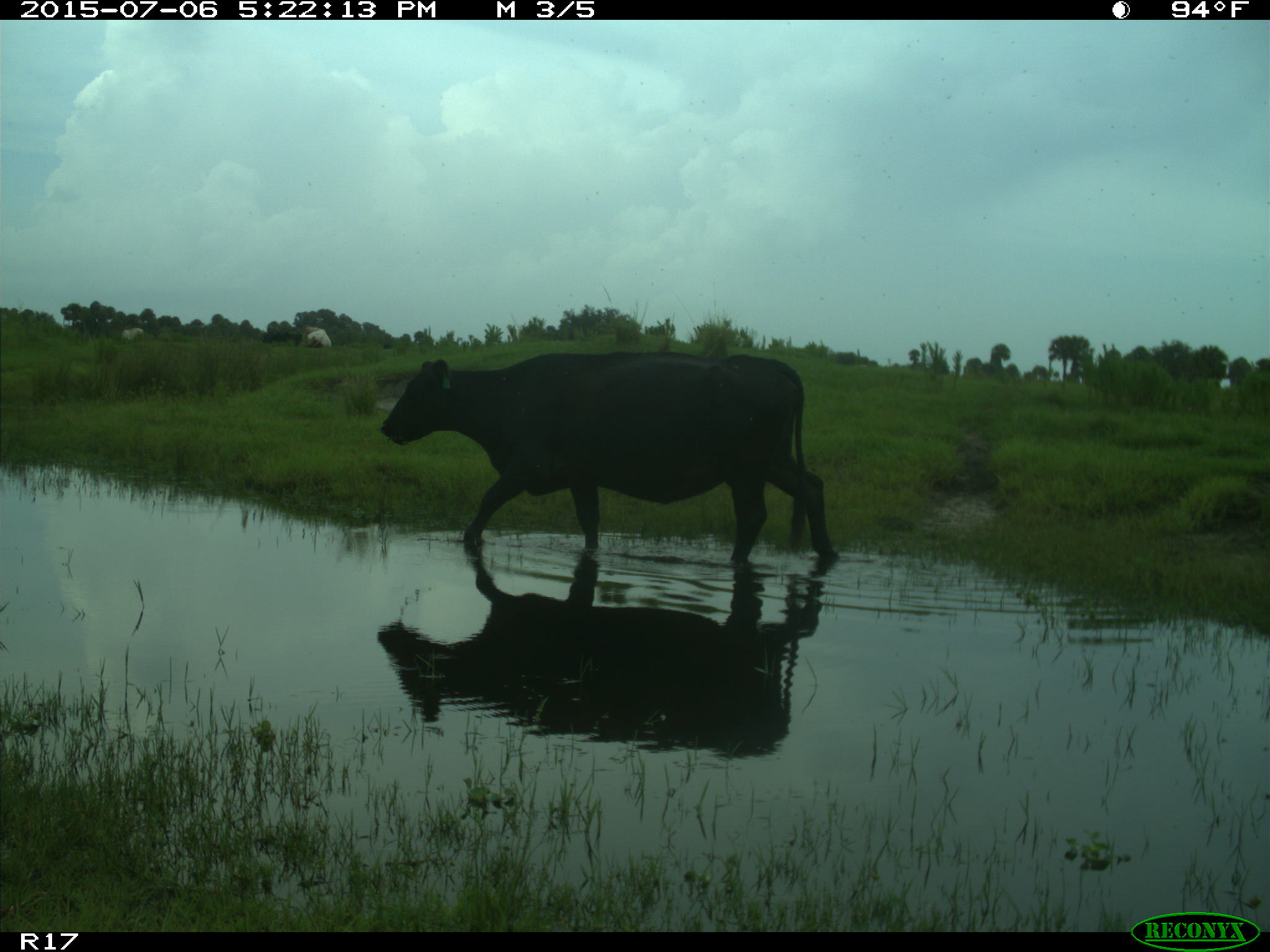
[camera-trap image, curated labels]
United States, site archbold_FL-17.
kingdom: Animalia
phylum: Chordata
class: Mammalia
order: Artiodactyla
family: Bovidae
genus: Bos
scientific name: Bos taurus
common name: domestic cow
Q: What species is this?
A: Bos taurus (domestic cow).